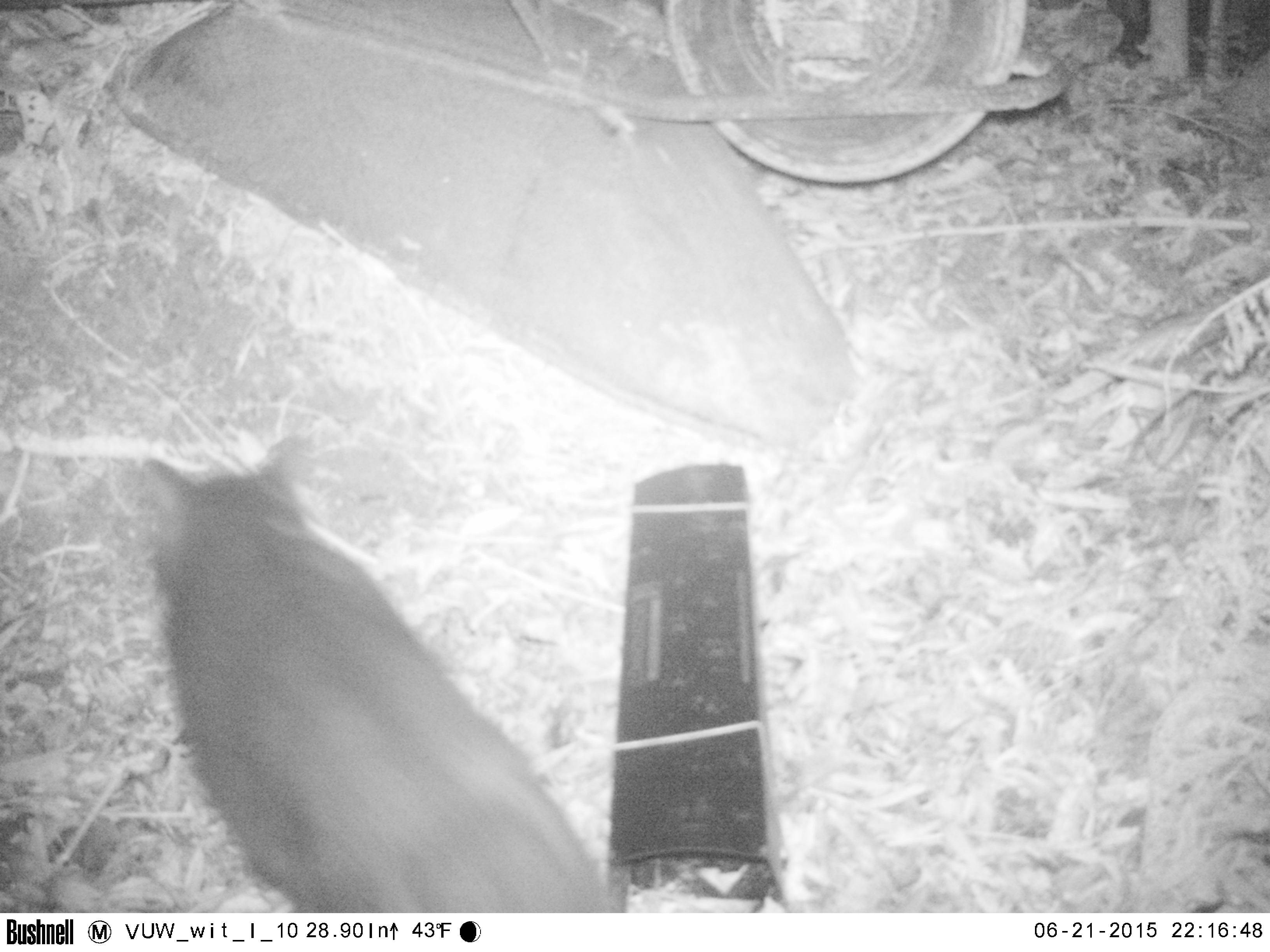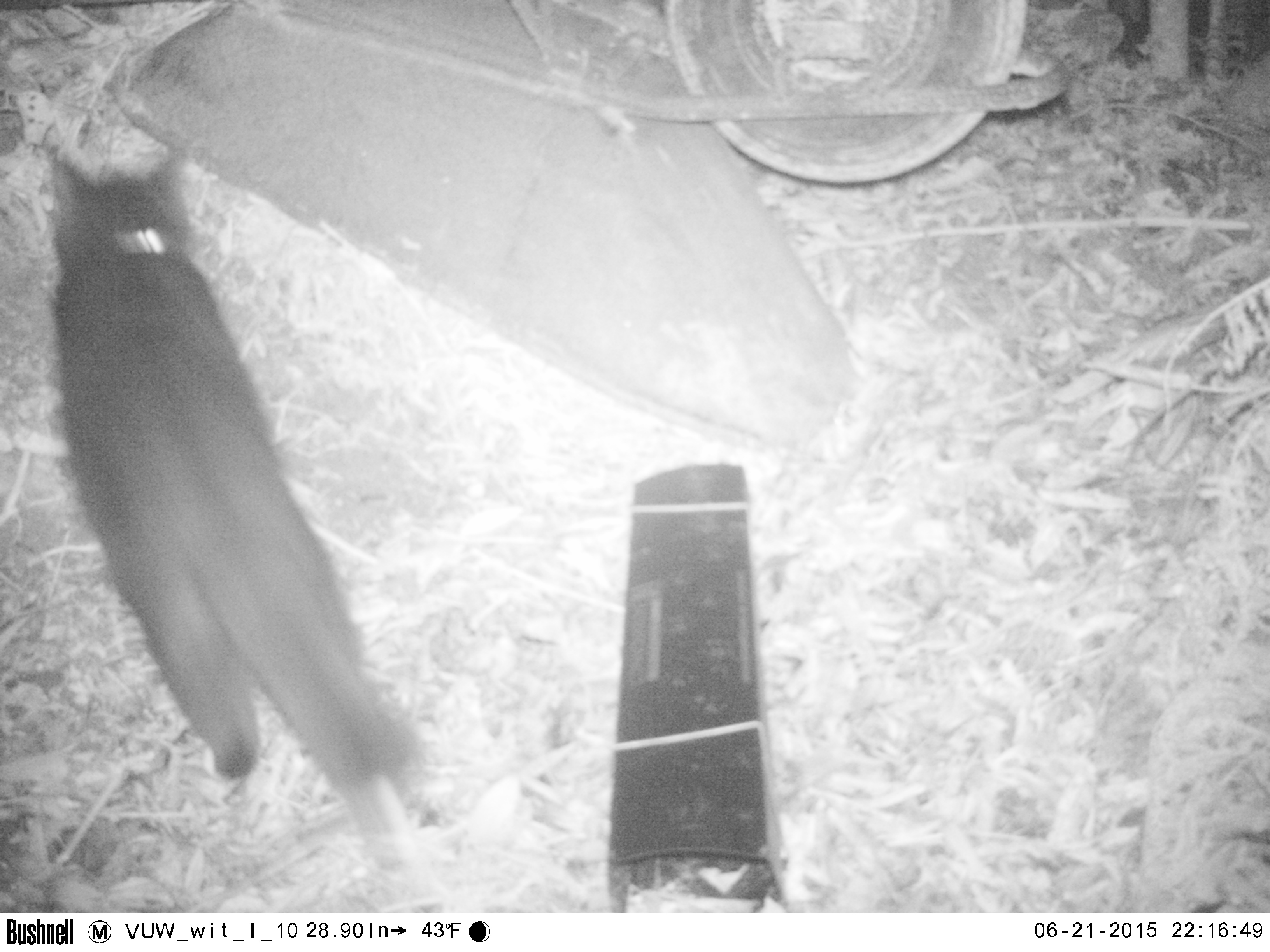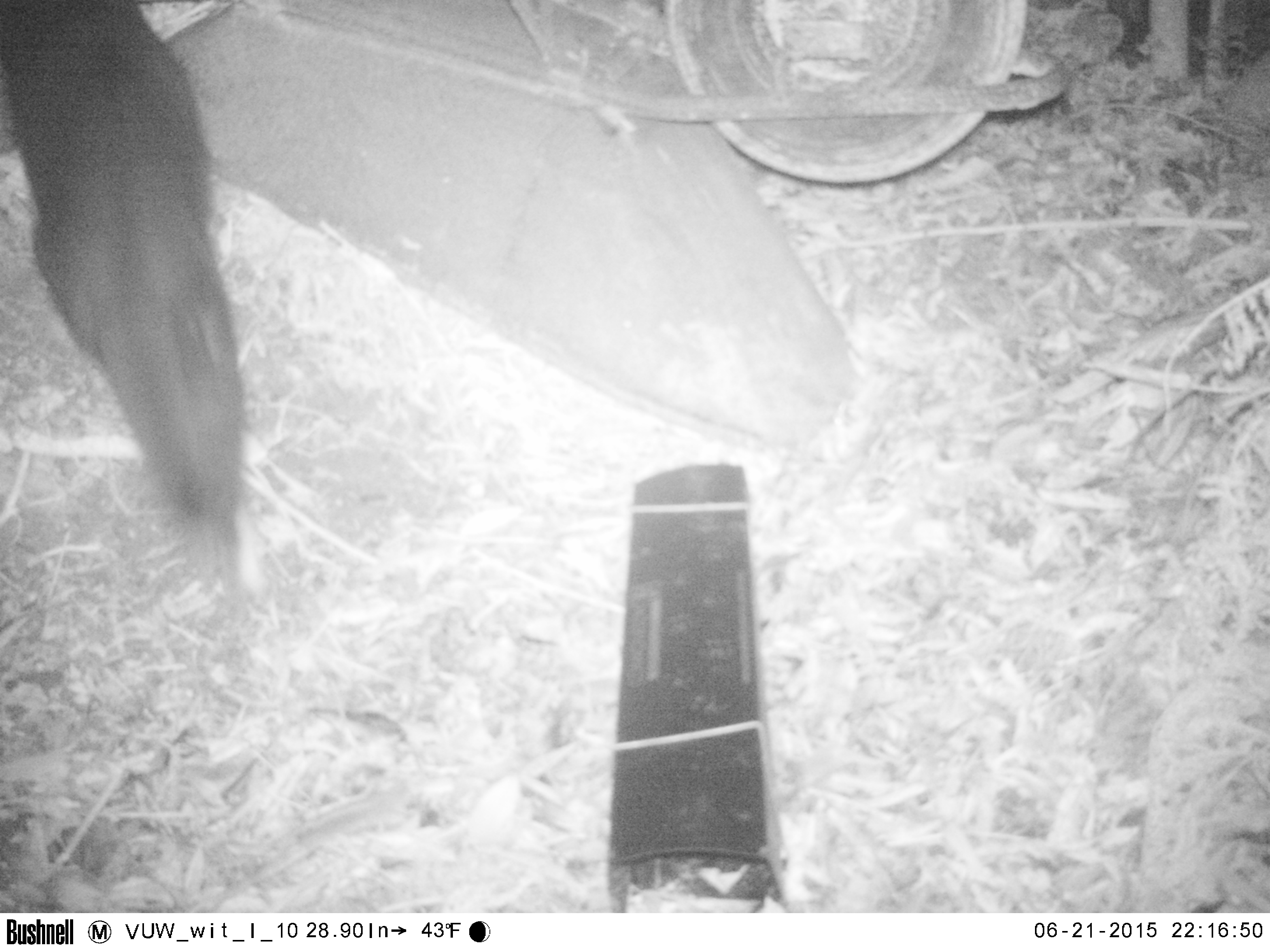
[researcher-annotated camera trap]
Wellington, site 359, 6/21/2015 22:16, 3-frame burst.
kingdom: Animalia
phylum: Chordata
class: Mammalia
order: Carnivora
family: Felidae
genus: Felis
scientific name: Felis catus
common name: cat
Cat (Felis catus).